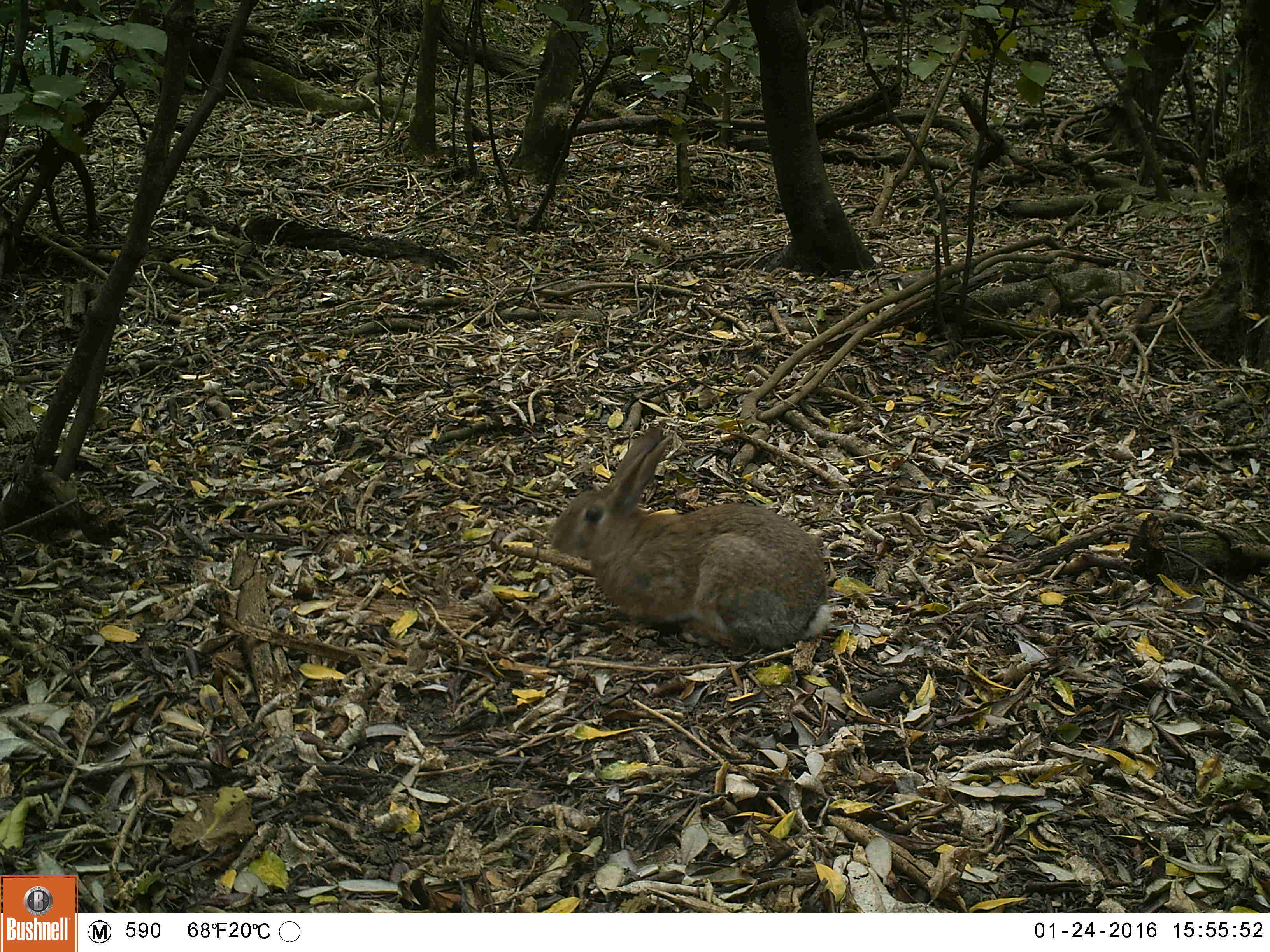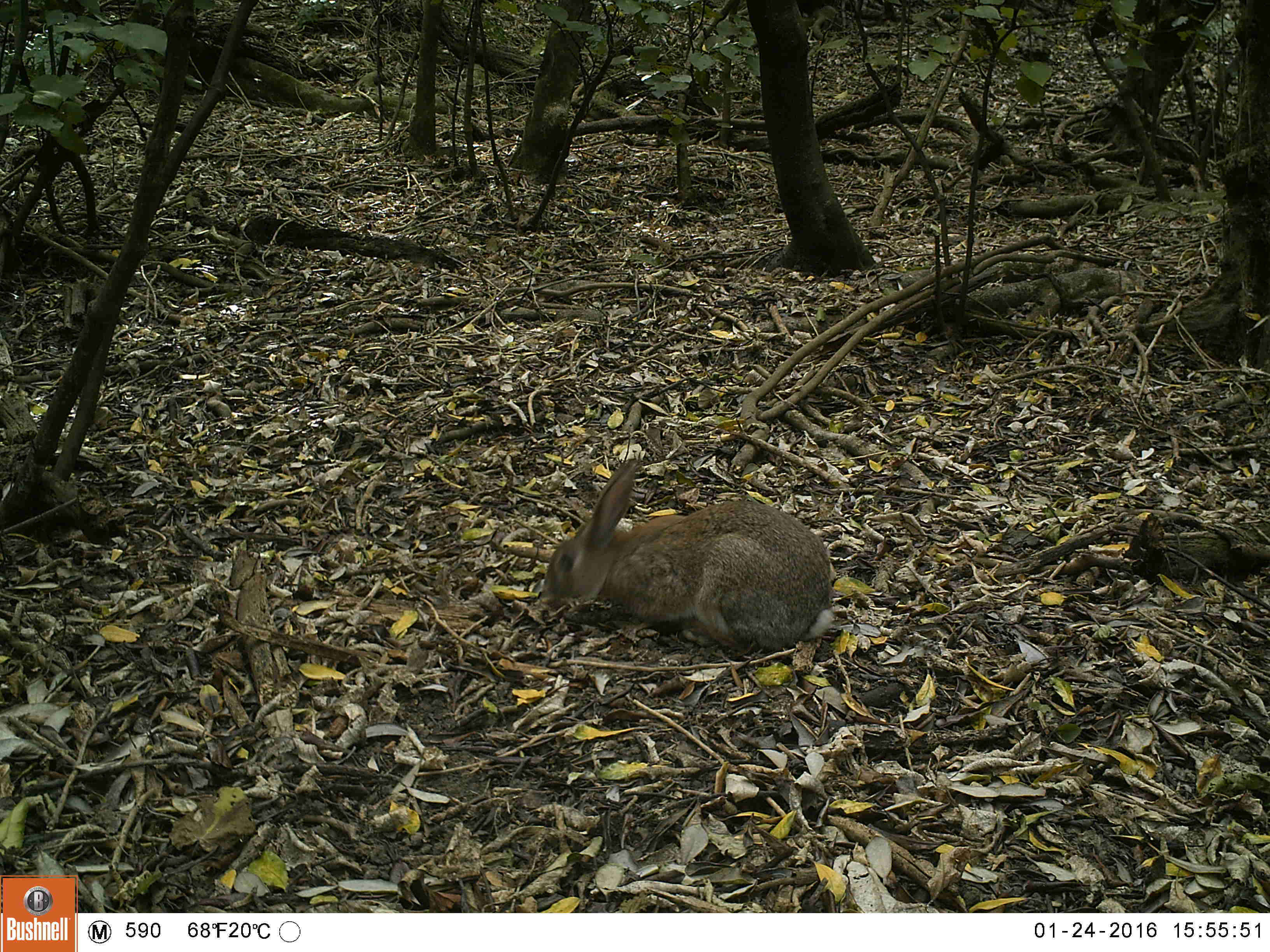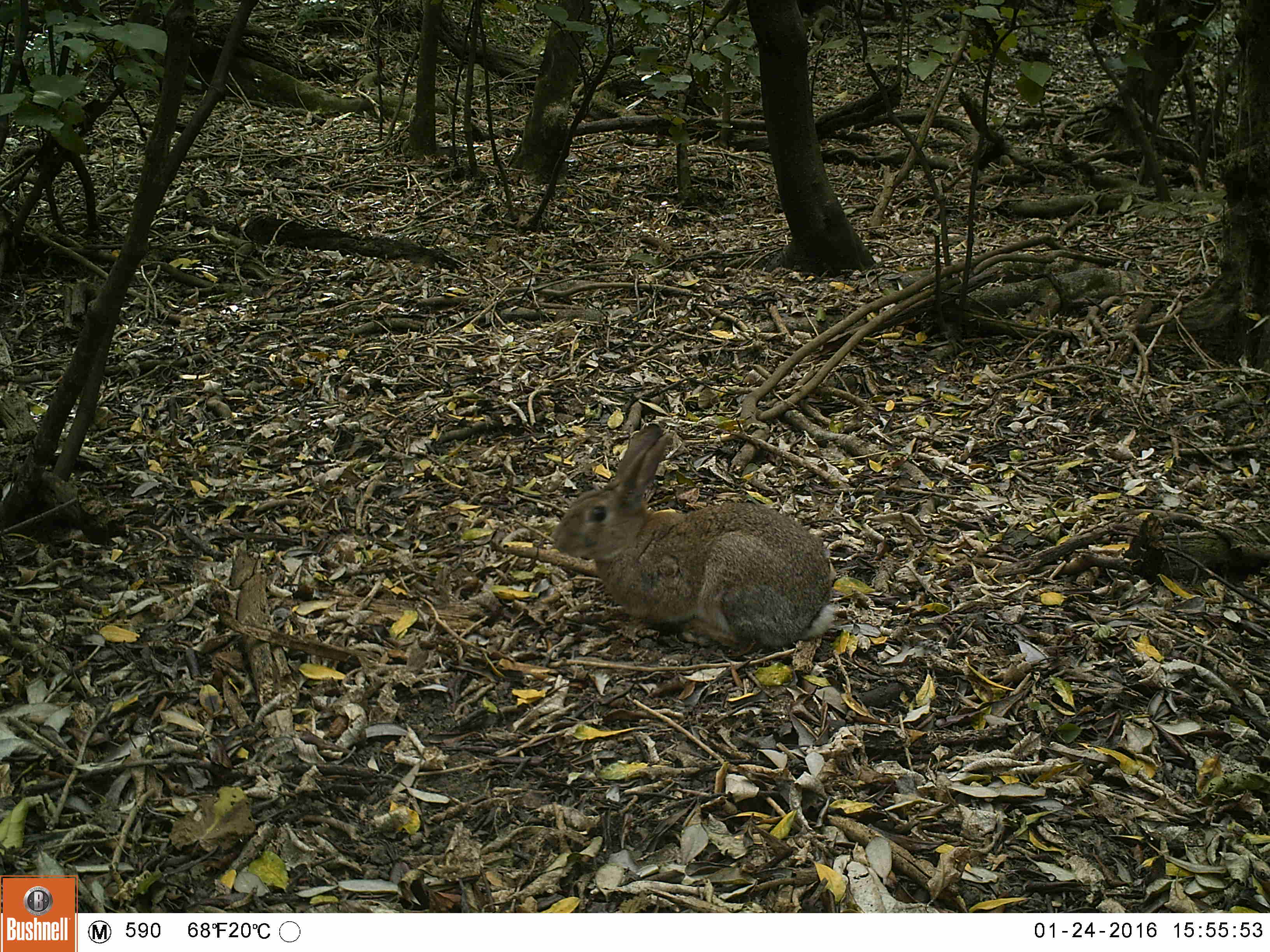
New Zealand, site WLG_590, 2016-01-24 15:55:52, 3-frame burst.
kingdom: Animalia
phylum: Chordata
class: Mammalia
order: Lagomorpha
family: Leporidae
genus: Oryctolagus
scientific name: Oryctolagus cuniculus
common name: european rabbit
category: rabbit